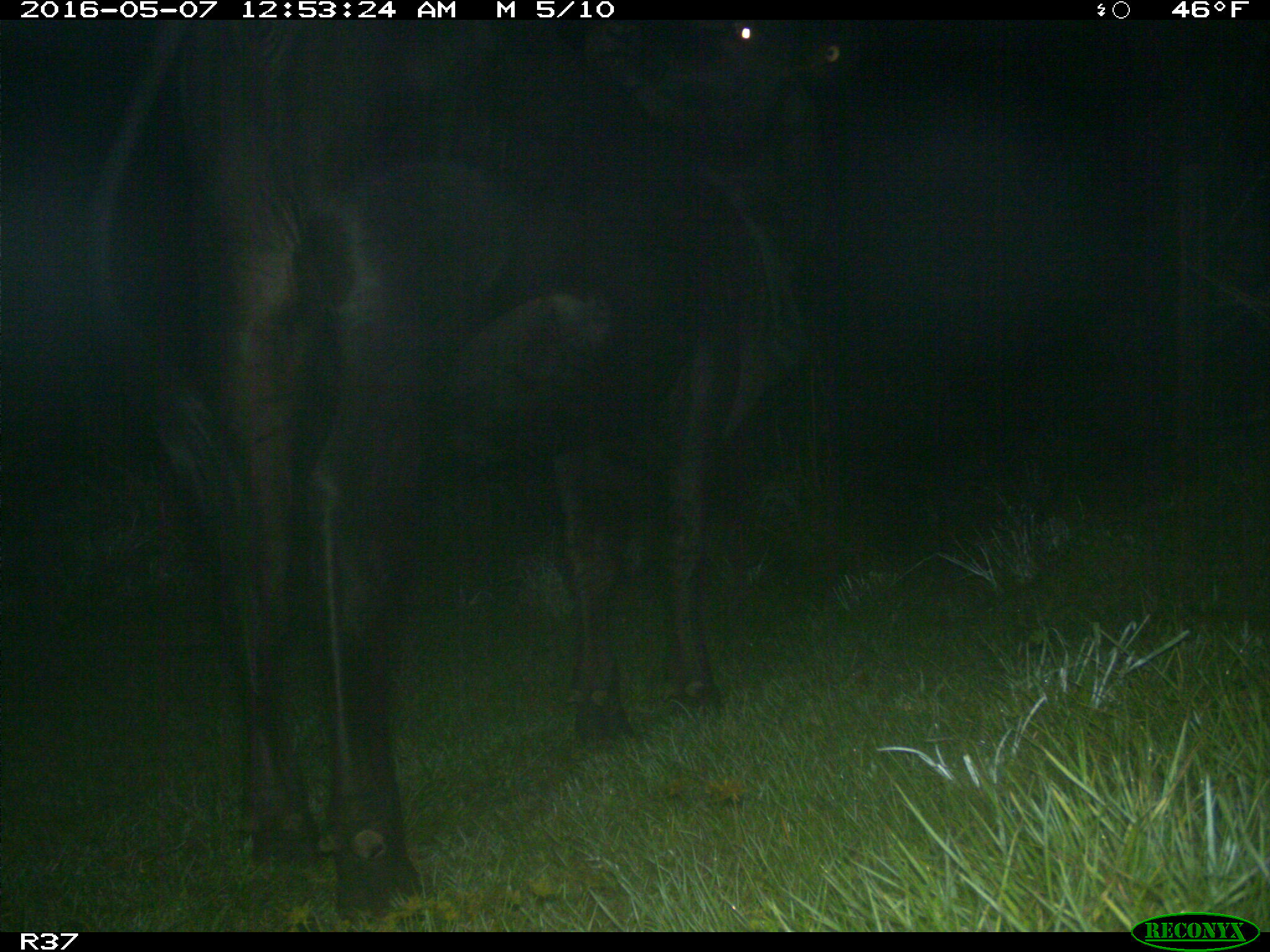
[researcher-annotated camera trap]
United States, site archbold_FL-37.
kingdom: Animalia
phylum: Chordata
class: Mammalia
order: Artiodactyla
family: Bovidae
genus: Bos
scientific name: Bos taurus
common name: domestic cow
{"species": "Bos taurus (domestic cow)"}